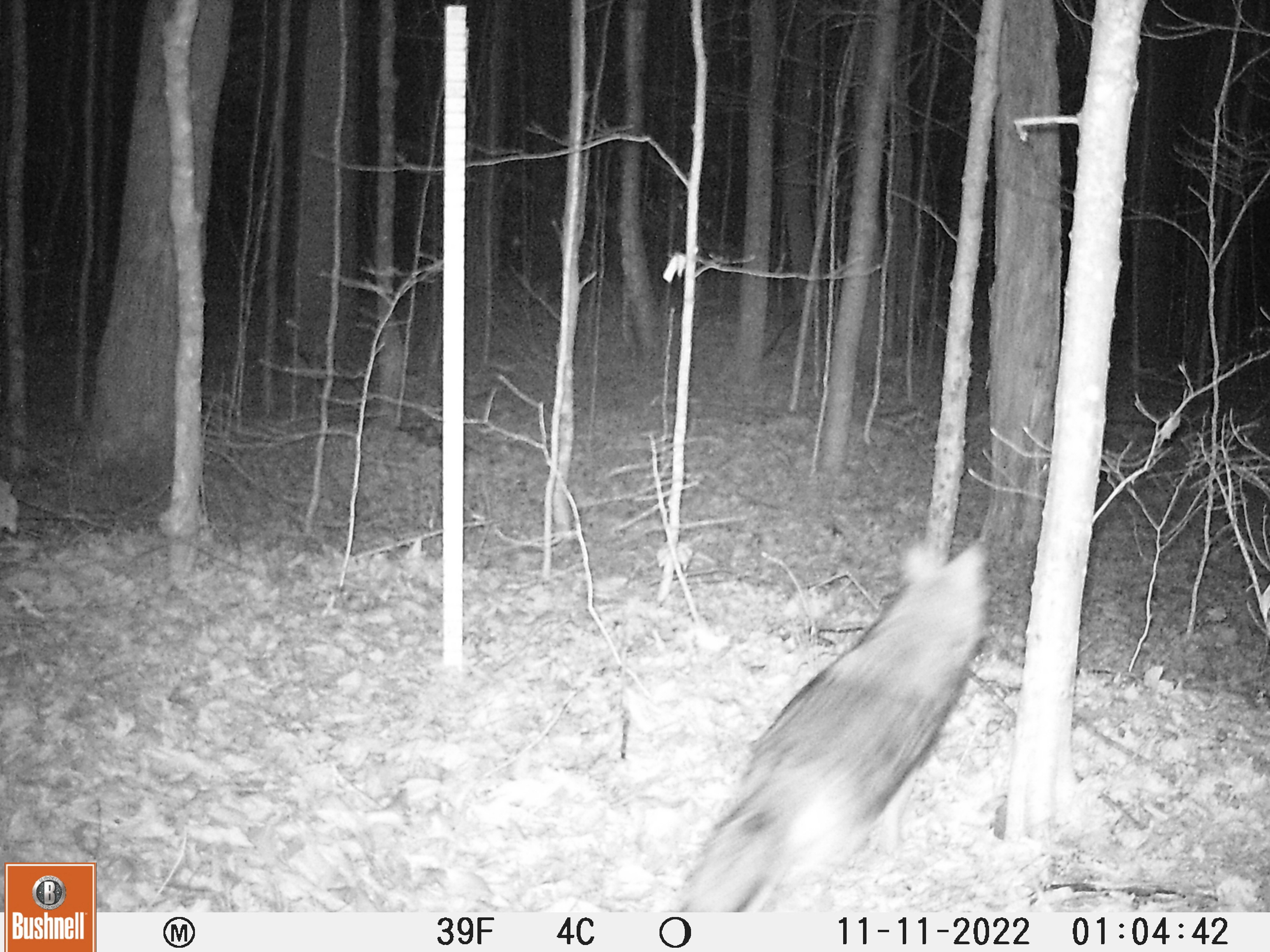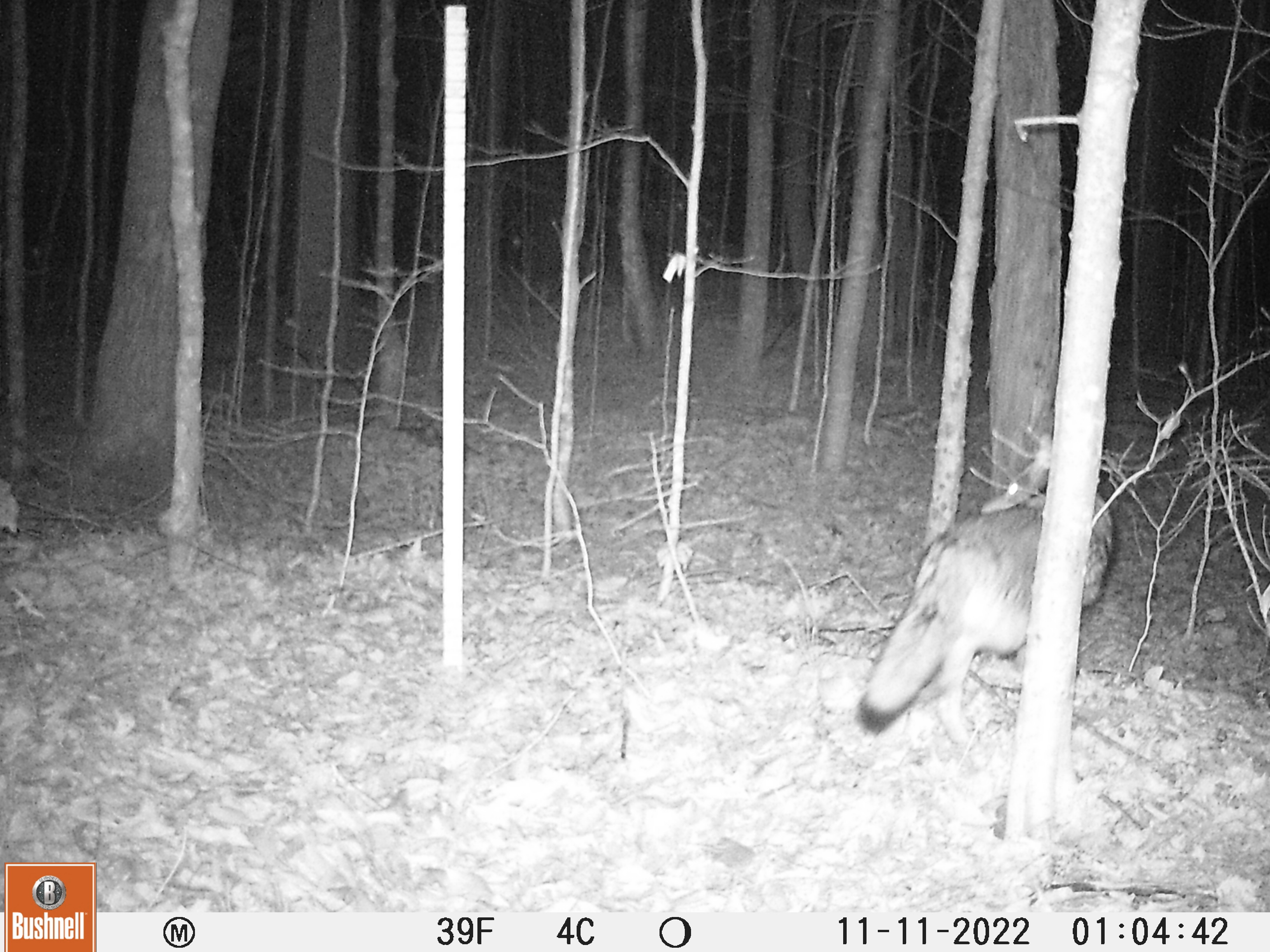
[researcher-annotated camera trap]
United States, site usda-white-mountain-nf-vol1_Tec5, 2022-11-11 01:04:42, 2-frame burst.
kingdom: Animalia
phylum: Chordata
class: Mammalia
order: Carnivora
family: Canidae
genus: Canis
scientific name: Canis latrans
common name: coyote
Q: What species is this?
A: Coyote (Canis latrans).